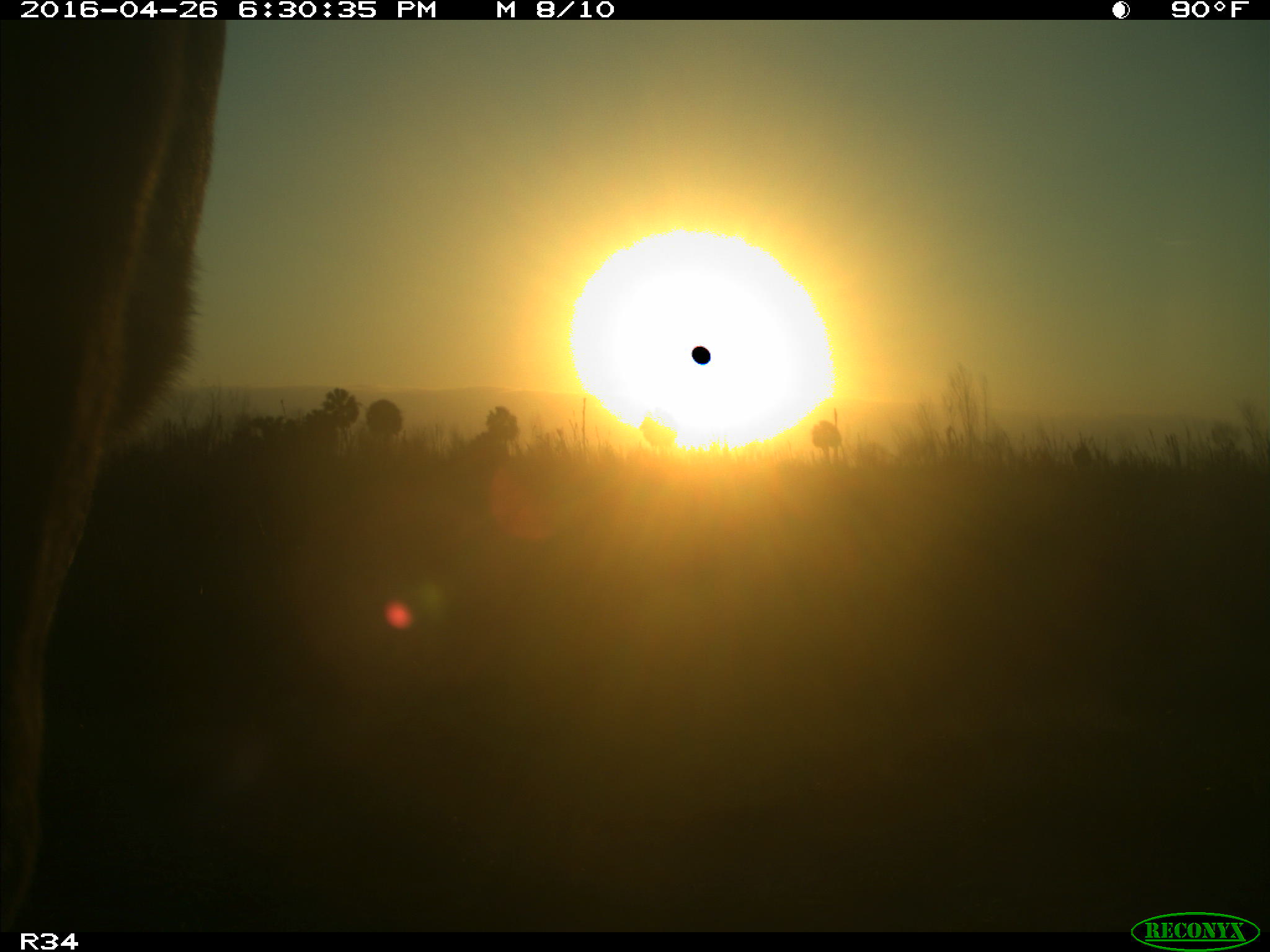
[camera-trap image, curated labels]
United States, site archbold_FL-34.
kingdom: Animalia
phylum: Chordata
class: Mammalia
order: Artiodactyla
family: Bovidae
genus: Bos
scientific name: Bos taurus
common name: domestic cow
Bos taurus (domestic cow).